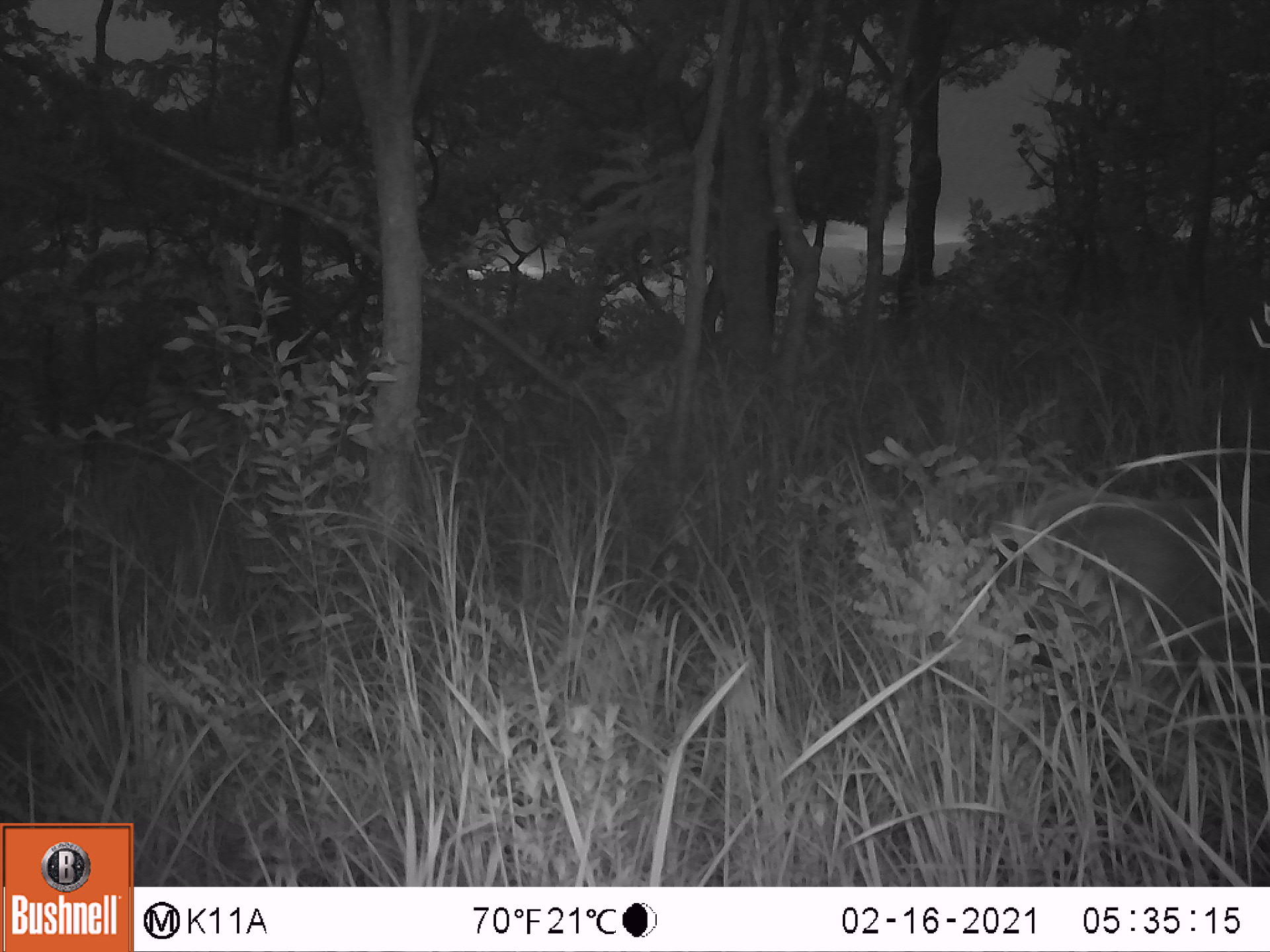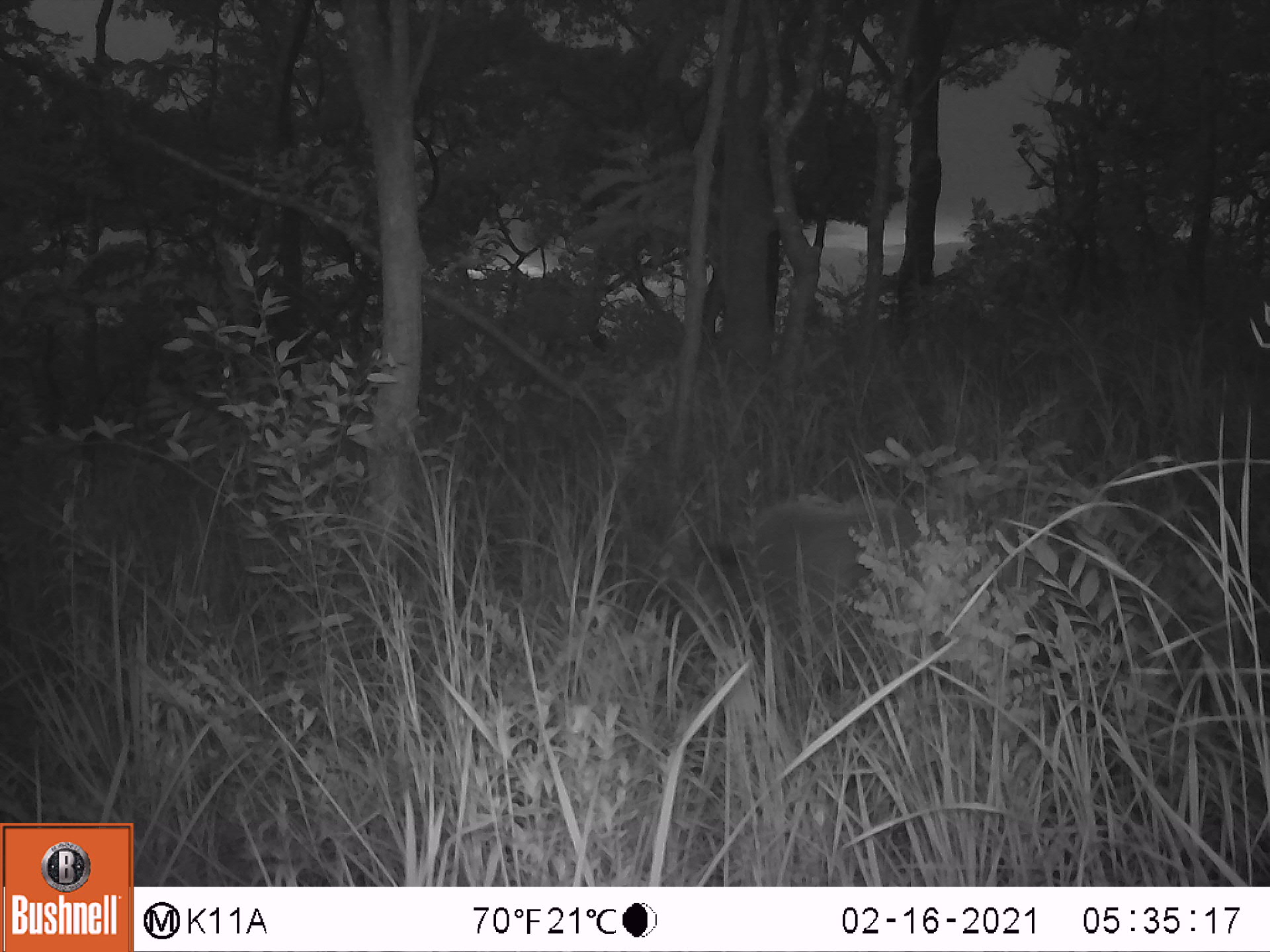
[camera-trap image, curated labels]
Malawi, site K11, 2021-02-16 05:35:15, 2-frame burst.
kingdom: Animalia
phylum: Chordata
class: Mammalia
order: Artiodactyla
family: Suidae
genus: Potamochoerus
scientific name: Potamochoerus larvatus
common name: bushpig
Bushpig (Potamochoerus larvatus), count 1.